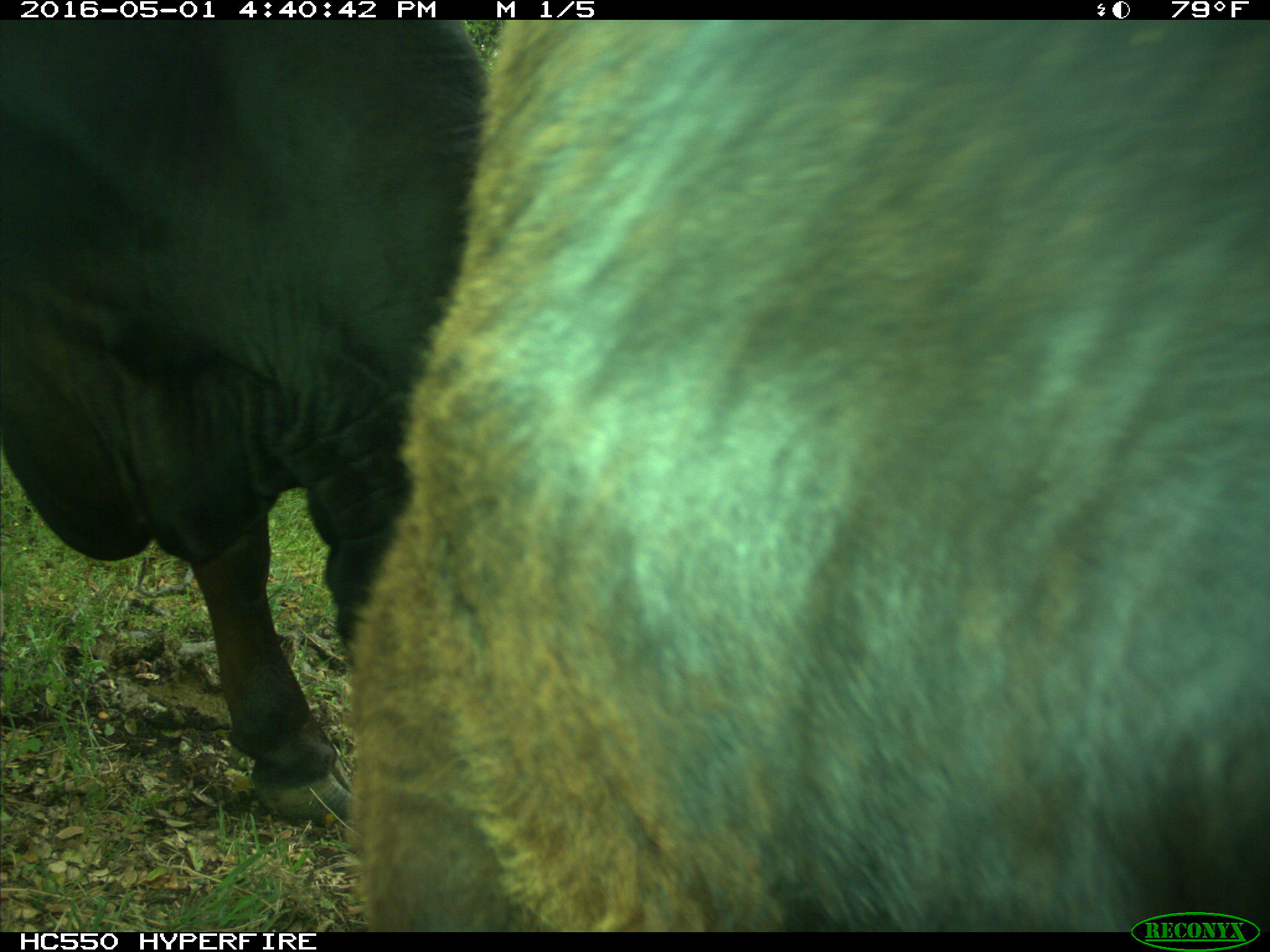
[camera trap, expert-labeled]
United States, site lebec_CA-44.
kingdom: Animalia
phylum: Chordata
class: Mammalia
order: Artiodactyla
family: Bovidae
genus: Bos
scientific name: Bos taurus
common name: domestic cow